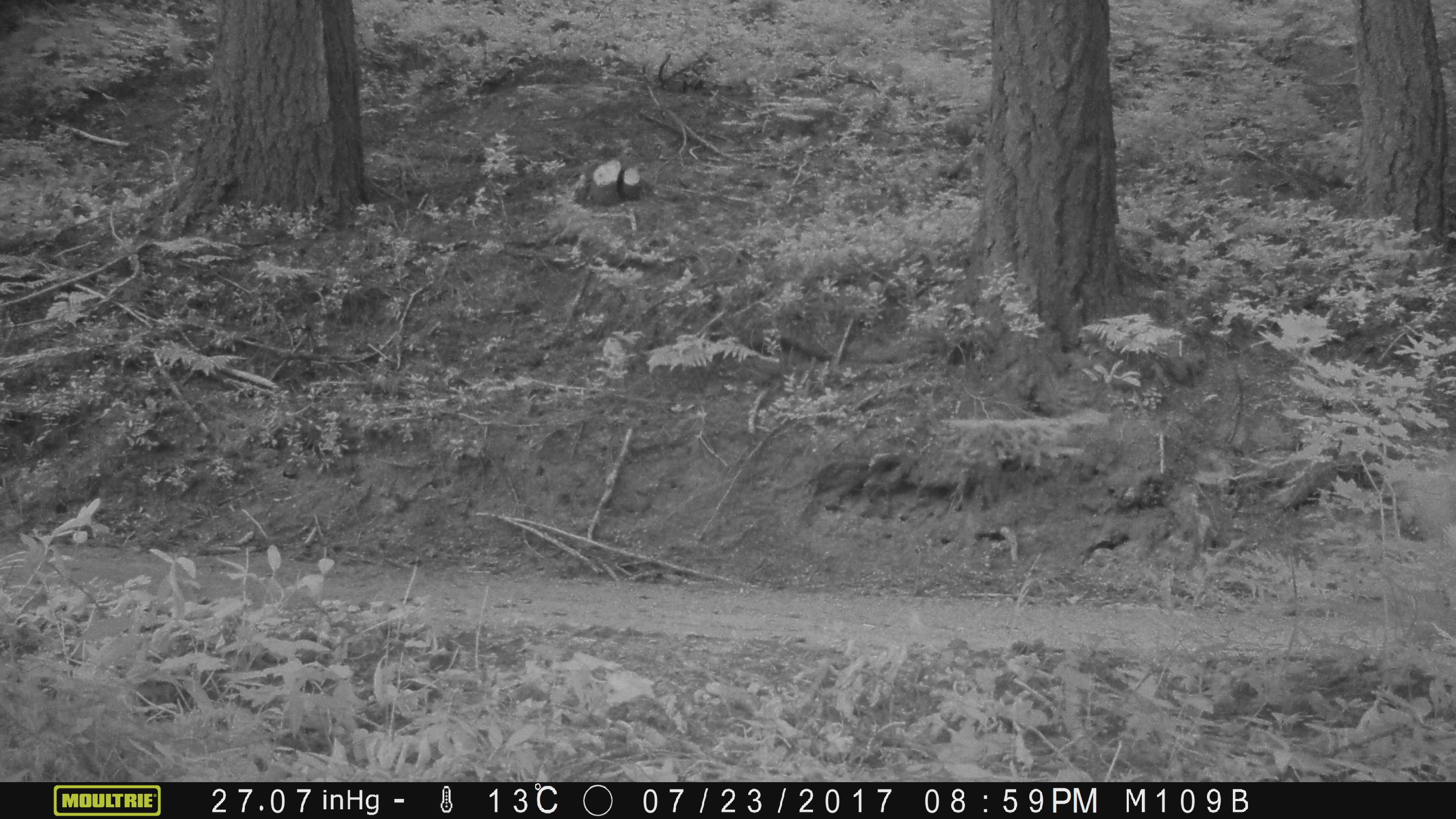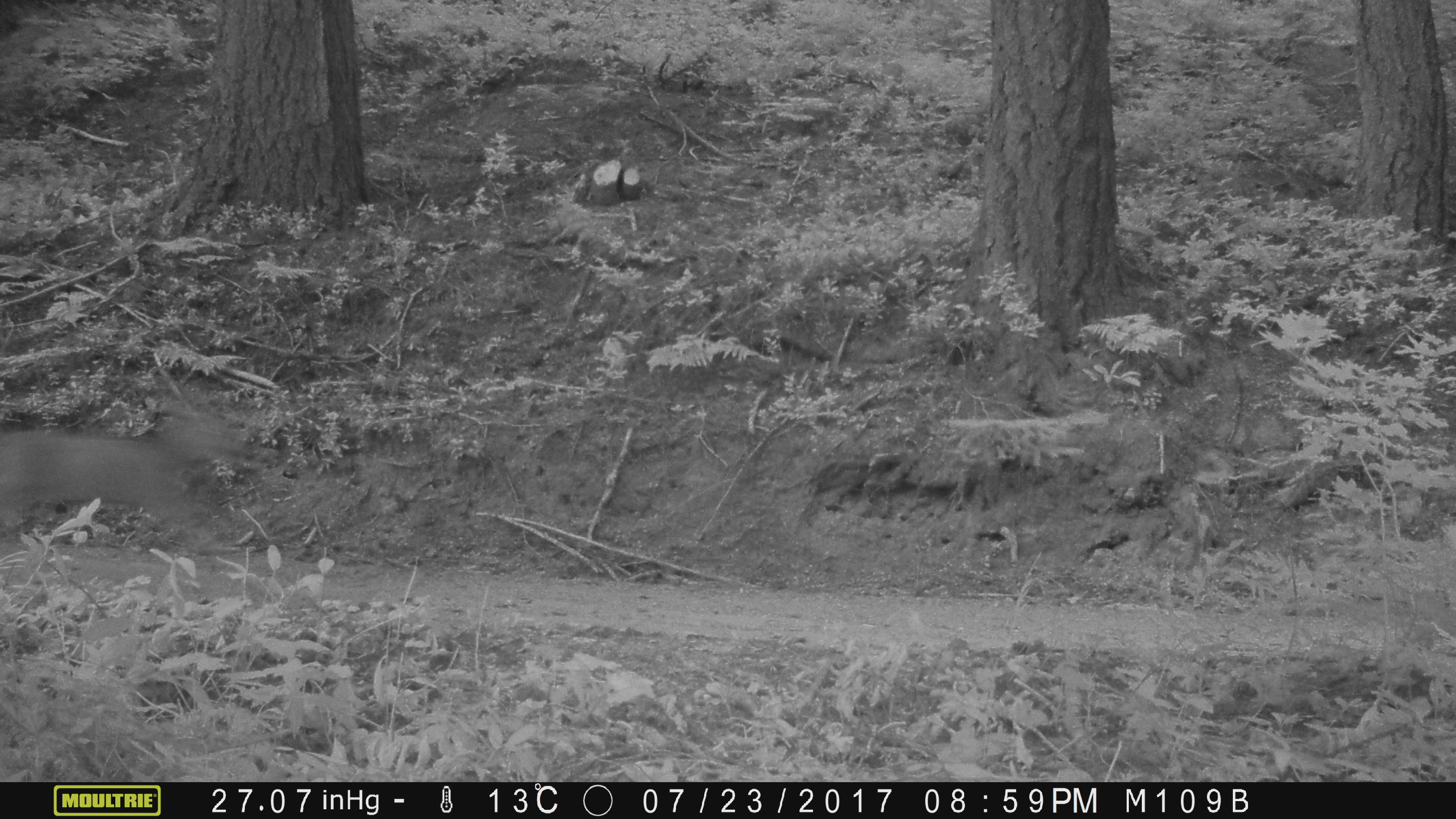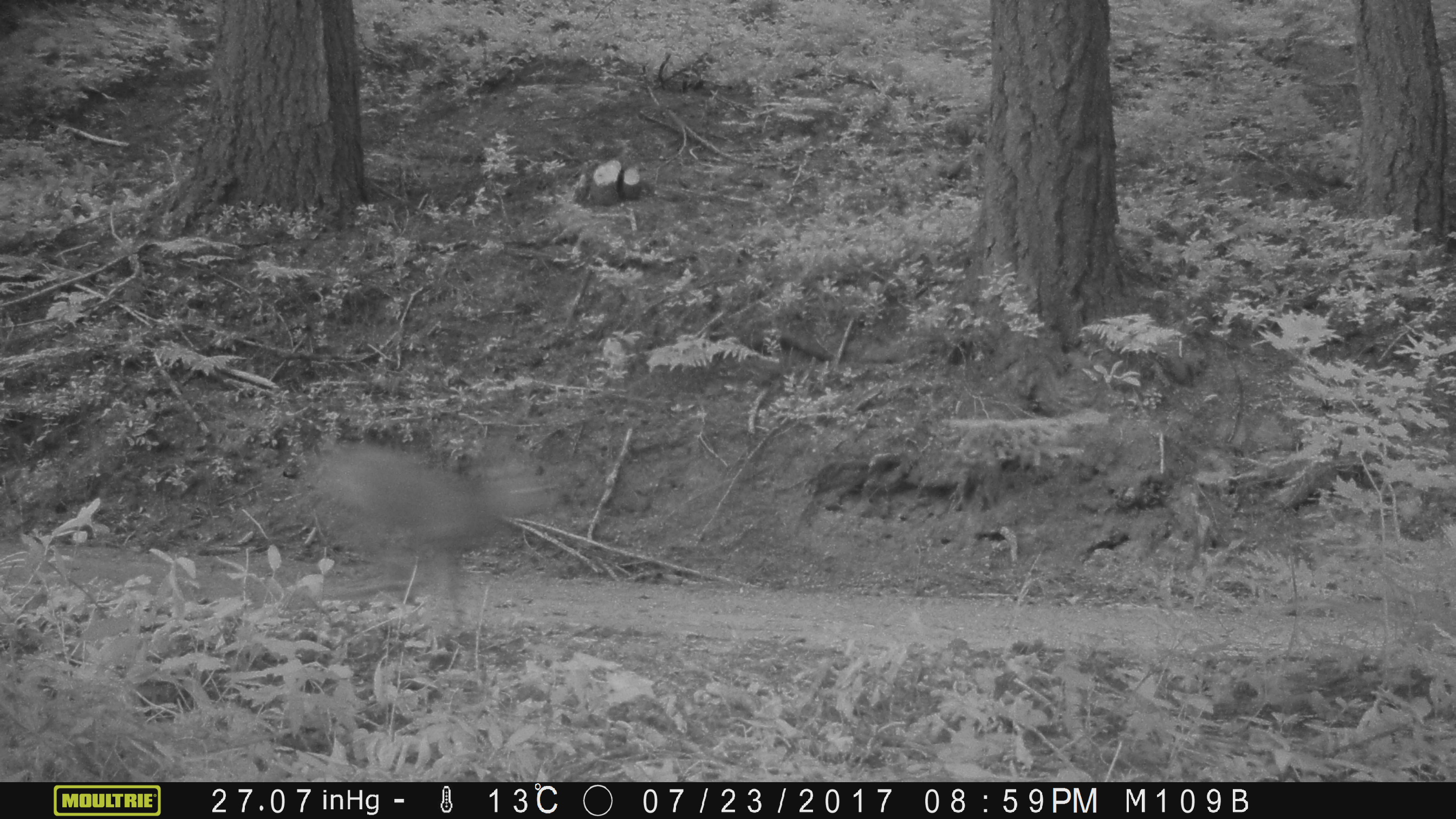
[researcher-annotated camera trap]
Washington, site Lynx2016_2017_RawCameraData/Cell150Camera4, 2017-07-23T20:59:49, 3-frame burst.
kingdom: Animalia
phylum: Chordata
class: Mammalia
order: Artiodactyla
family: Cervidae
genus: Odocoileus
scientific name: Odocoileus hemionus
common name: mule deer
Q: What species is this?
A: Odocoileus hemionus (mule deer).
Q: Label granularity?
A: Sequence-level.